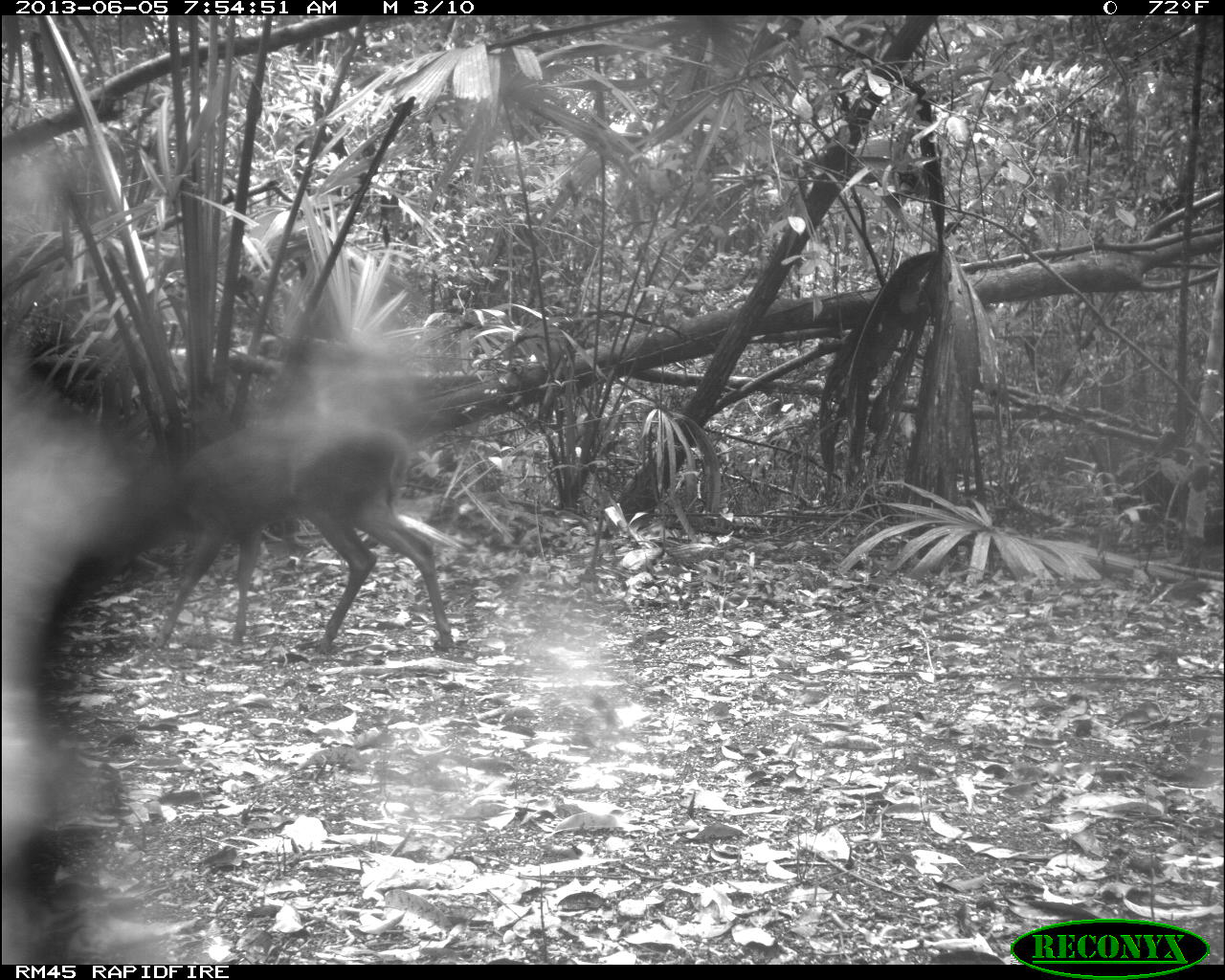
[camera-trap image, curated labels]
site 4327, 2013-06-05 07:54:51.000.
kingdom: Animalia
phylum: Chordata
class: Mammalia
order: Artiodactyla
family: Cervidae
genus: Mazama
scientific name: Mazama temama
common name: central american red brocket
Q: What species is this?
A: Mazama temama (central american red brocket).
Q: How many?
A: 1.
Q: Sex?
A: Female.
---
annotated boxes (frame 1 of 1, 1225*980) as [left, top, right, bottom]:
mazama temama: [70, 409, 454, 652]